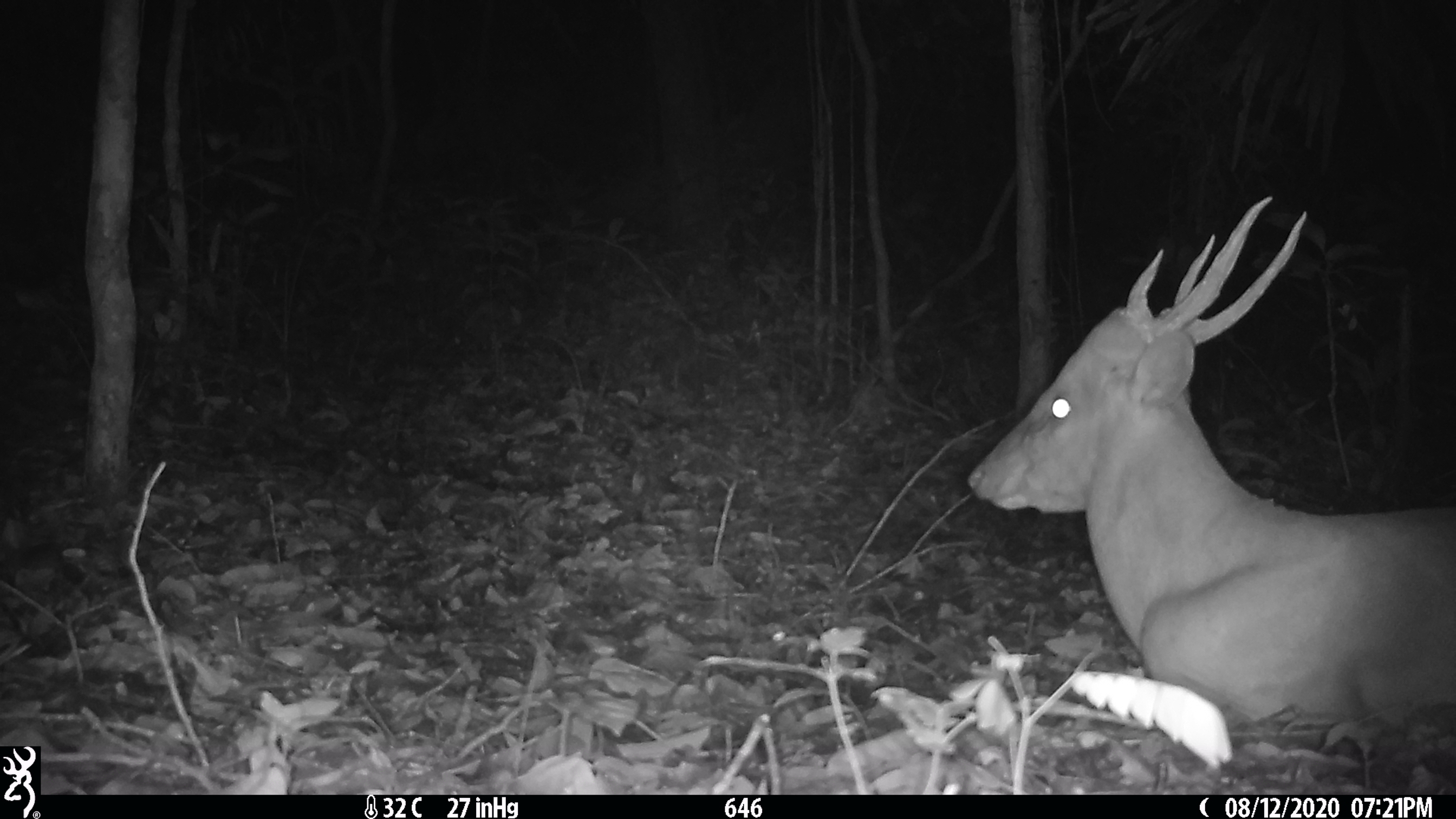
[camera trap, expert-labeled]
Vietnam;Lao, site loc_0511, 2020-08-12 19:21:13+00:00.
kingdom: Animalia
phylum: Chordata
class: Mammalia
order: Artiodactyla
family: Cervidae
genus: Muntiacus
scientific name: Muntiacus vuquangensis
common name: large-antlered muntjac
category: large antlered muntjac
Large antlered muntjac (large-antlered muntjac) (Muntiacus vuquangensis). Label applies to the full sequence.